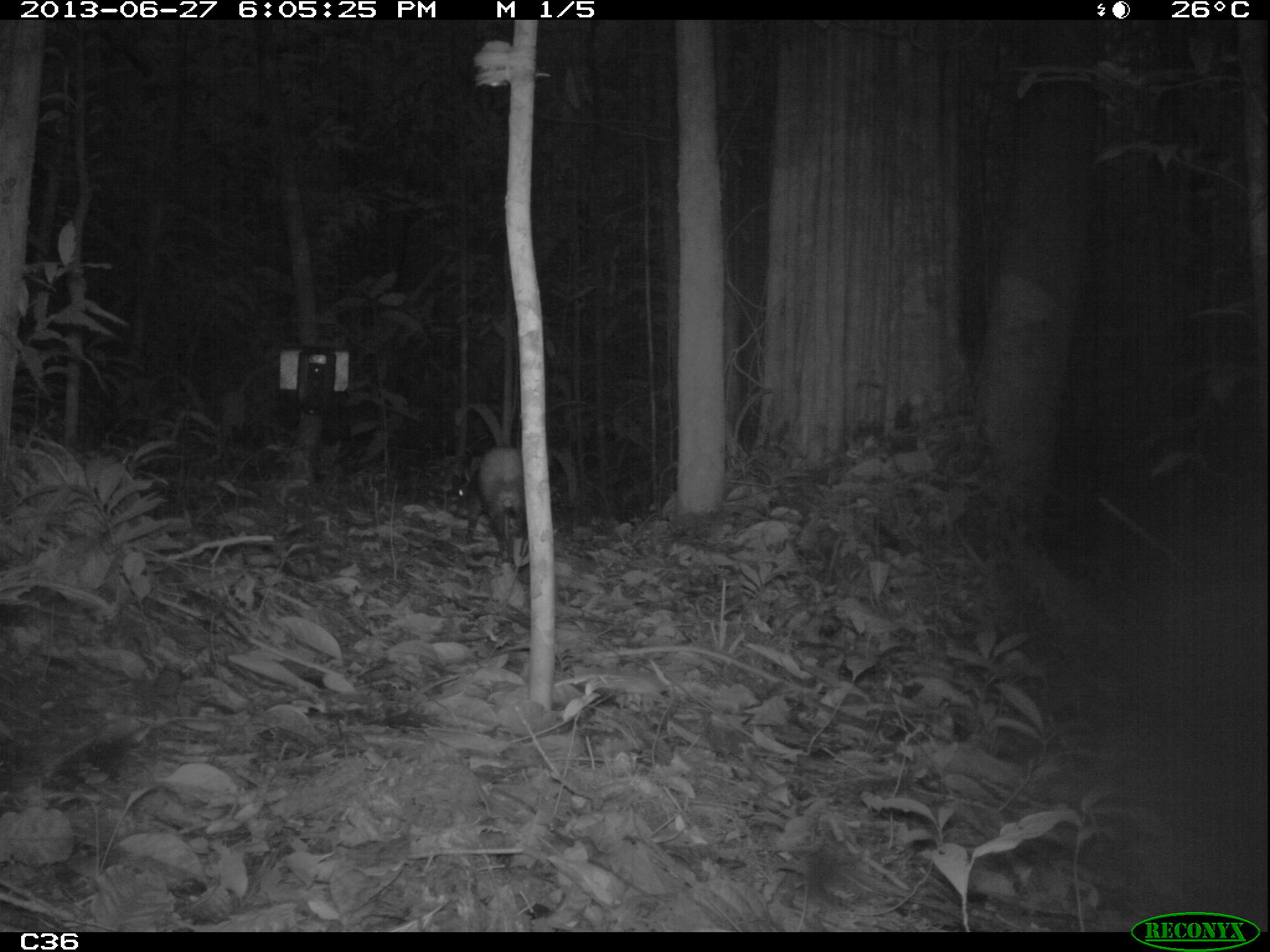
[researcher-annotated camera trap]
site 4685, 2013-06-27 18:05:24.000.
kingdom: Animalia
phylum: Chordata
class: Mammalia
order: Rodentia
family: Dasyproctidae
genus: Dasyprocta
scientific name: Dasyprocta leporina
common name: red-rumped agouti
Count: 1.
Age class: adult.